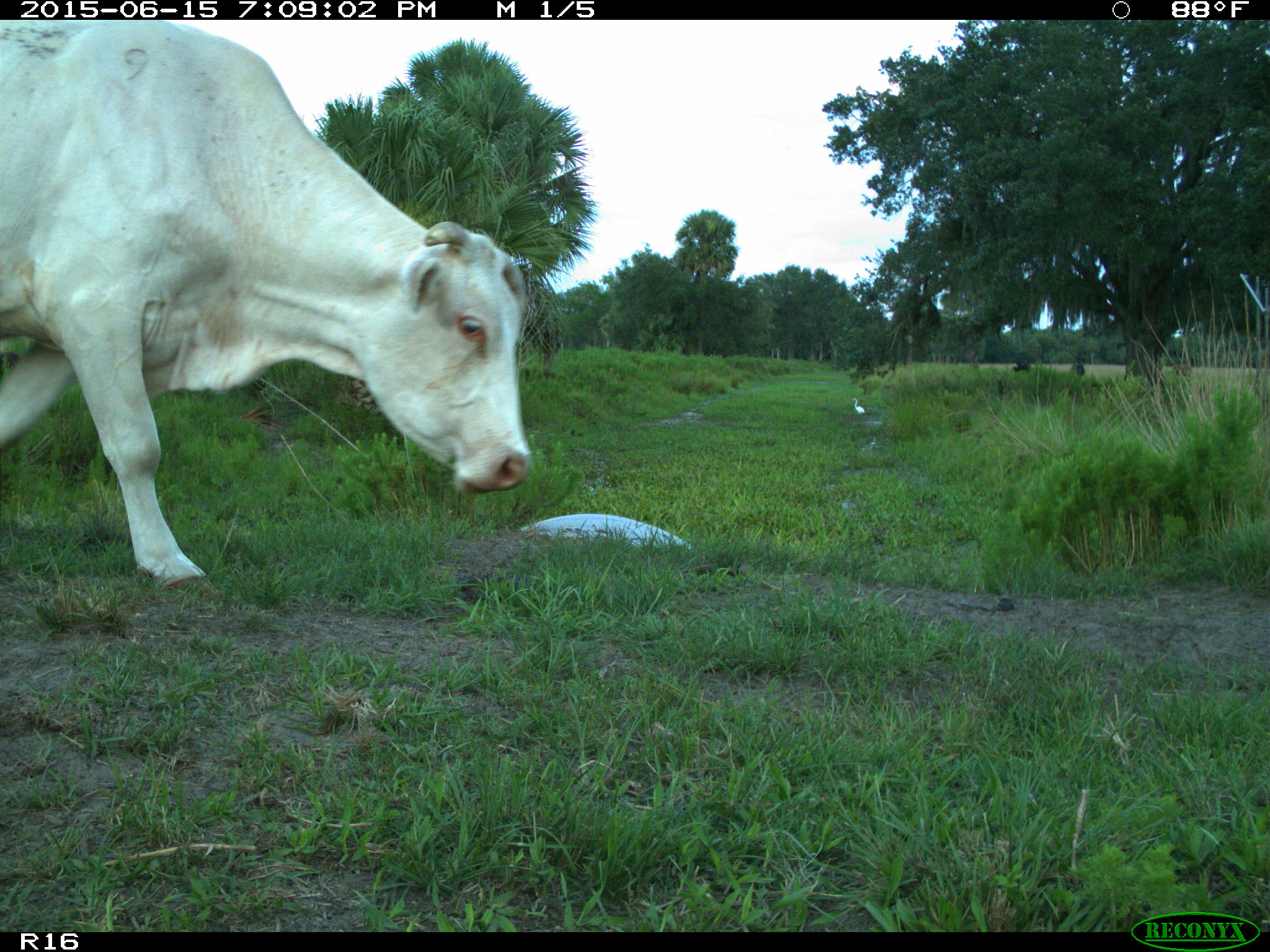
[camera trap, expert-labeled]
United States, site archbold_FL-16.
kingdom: Animalia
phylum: Chordata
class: Mammalia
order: Artiodactyla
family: Bovidae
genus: Bos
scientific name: Bos taurus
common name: domestic cow